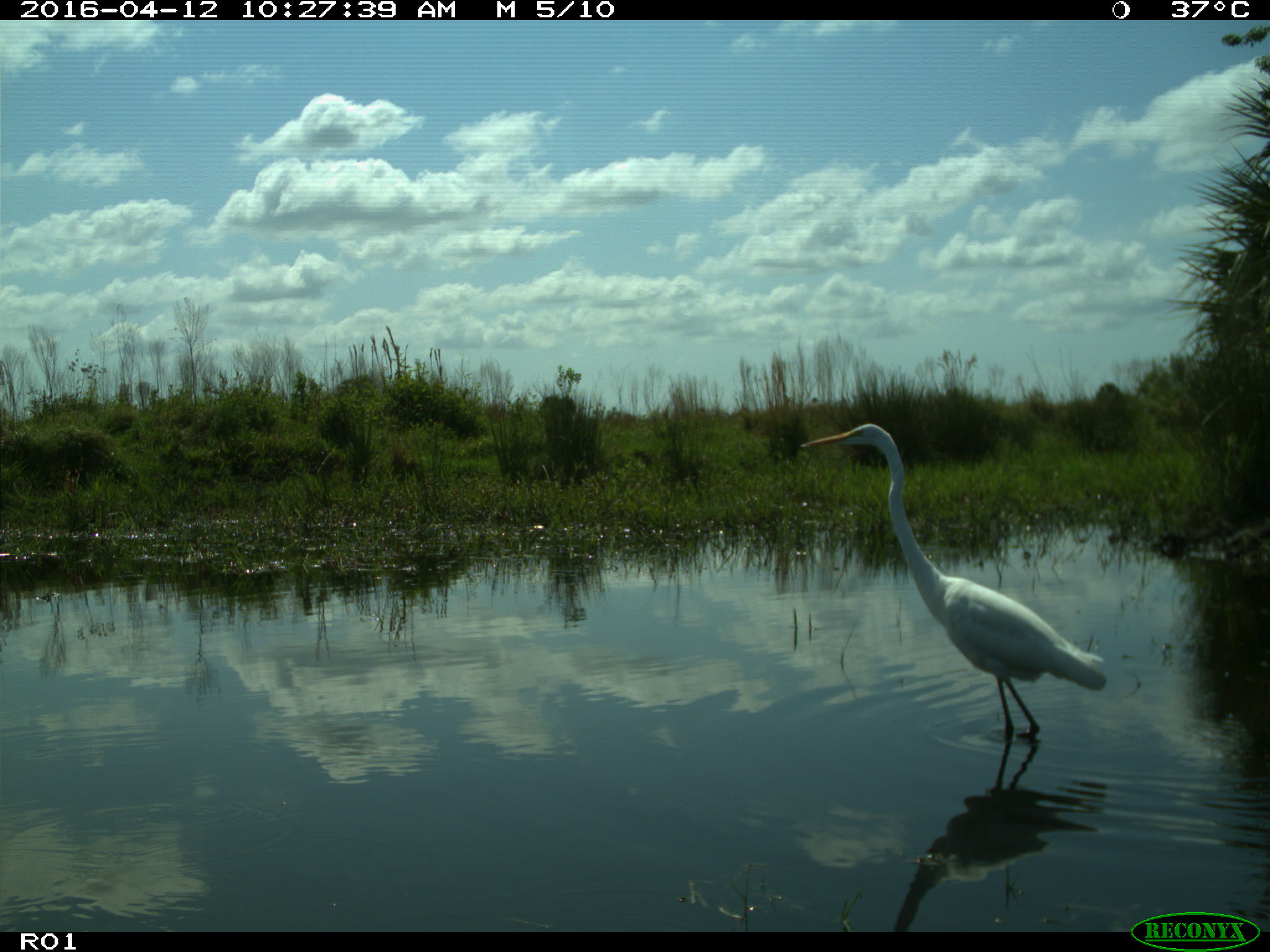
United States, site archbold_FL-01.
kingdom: Animalia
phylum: Chordata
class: Mammalia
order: Artiodactyla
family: Bovidae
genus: Bos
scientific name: Bos taurus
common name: domestic cow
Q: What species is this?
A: Bos taurus (domestic cow).